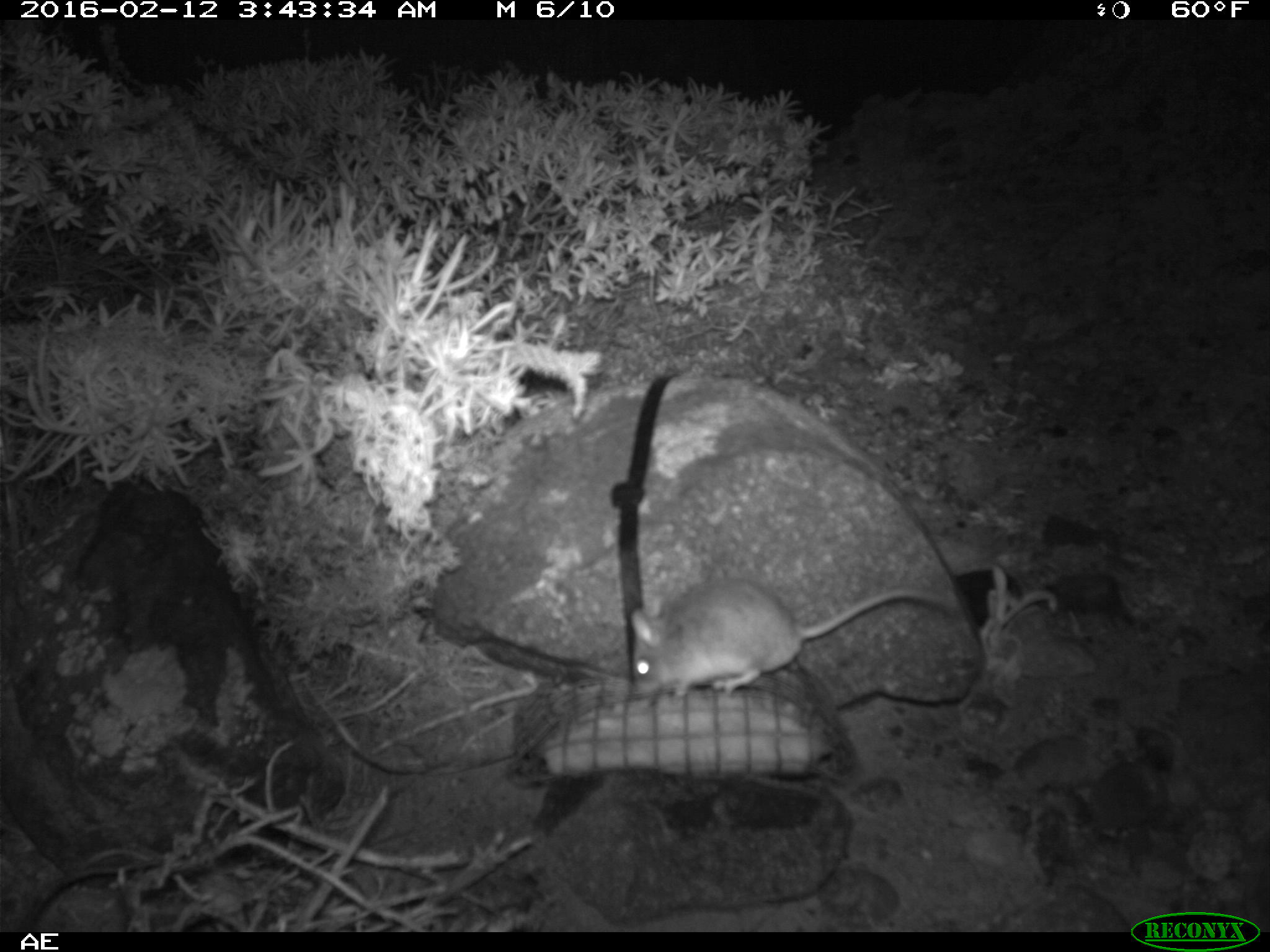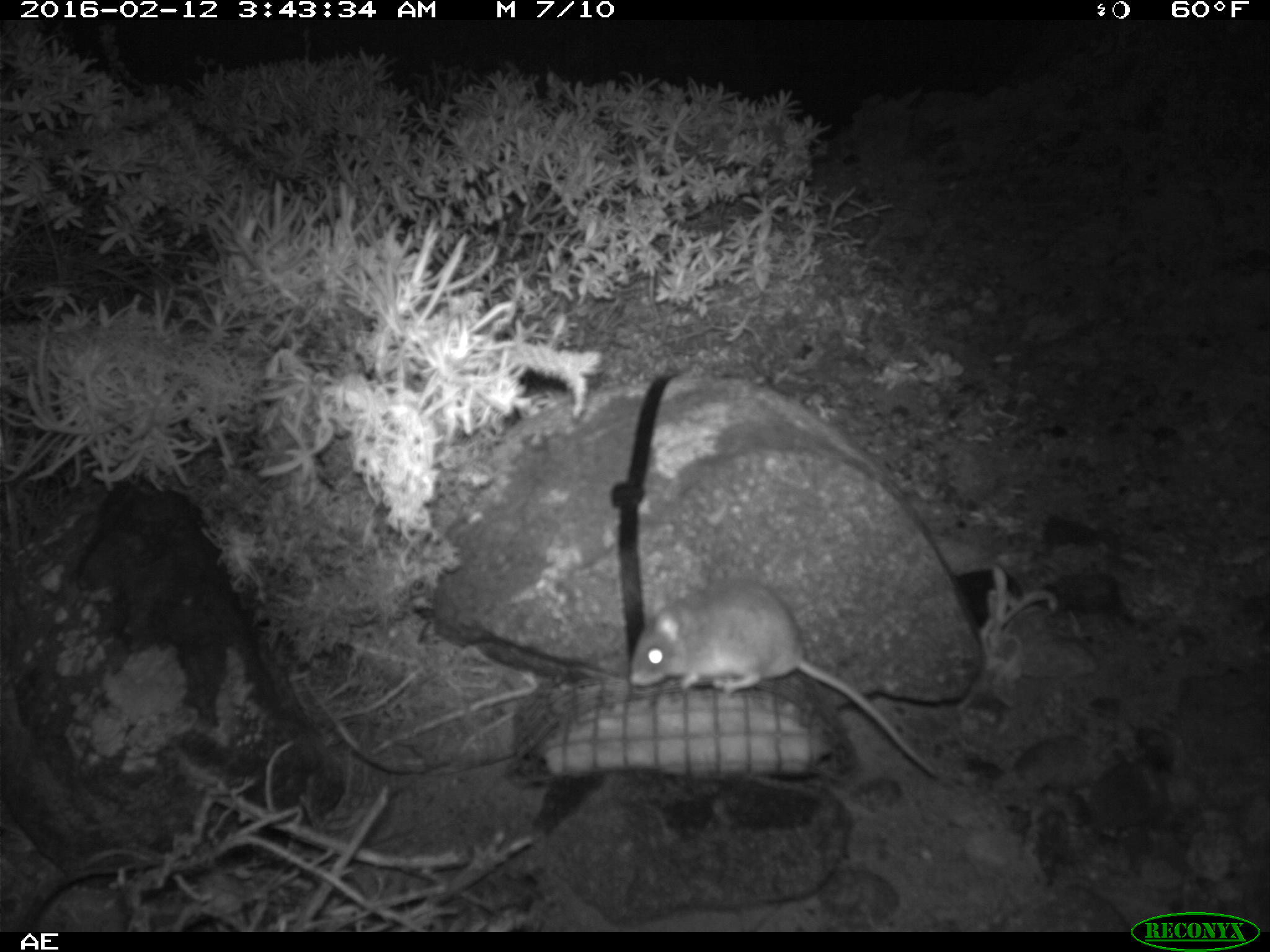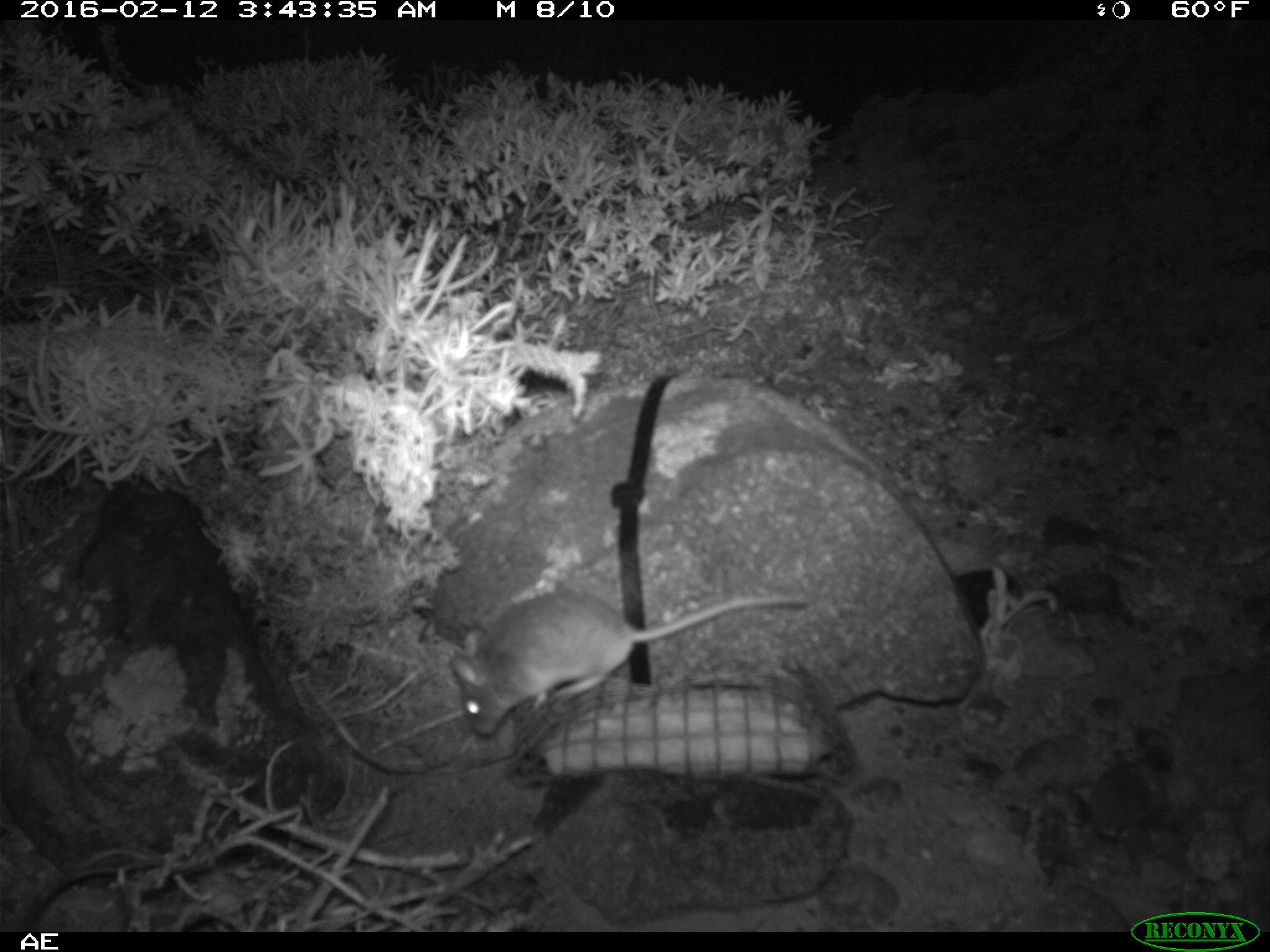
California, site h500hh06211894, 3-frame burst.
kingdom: Animalia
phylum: Chordata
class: Mammalia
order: Rodentia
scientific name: Rodentia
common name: rodent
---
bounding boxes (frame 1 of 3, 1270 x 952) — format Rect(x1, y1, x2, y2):
rodent: Rect(626, 576, 956, 705)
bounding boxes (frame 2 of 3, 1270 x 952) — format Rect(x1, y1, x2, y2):
rodent: Rect(630, 578, 938, 778)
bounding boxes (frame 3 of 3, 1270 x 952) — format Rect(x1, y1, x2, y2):
rodent: Rect(450, 587, 808, 738)